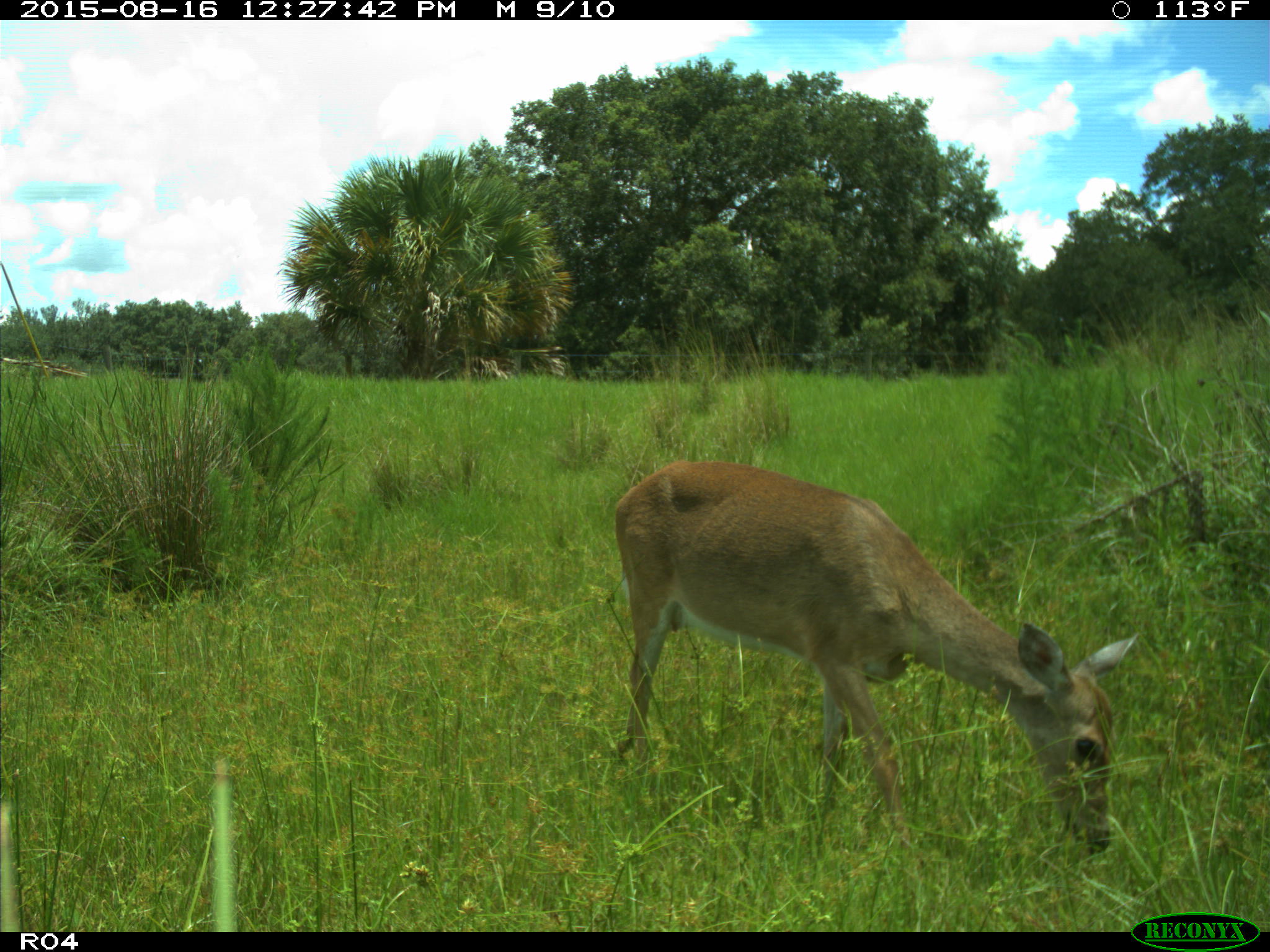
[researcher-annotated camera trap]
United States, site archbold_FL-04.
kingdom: Animalia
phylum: Chordata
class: Mammalia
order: Artiodactyla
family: Cervidae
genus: Odocoileus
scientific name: Odocoileus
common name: deer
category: unidentified deer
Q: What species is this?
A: Unidentified deer (deer) (Odocoileus).